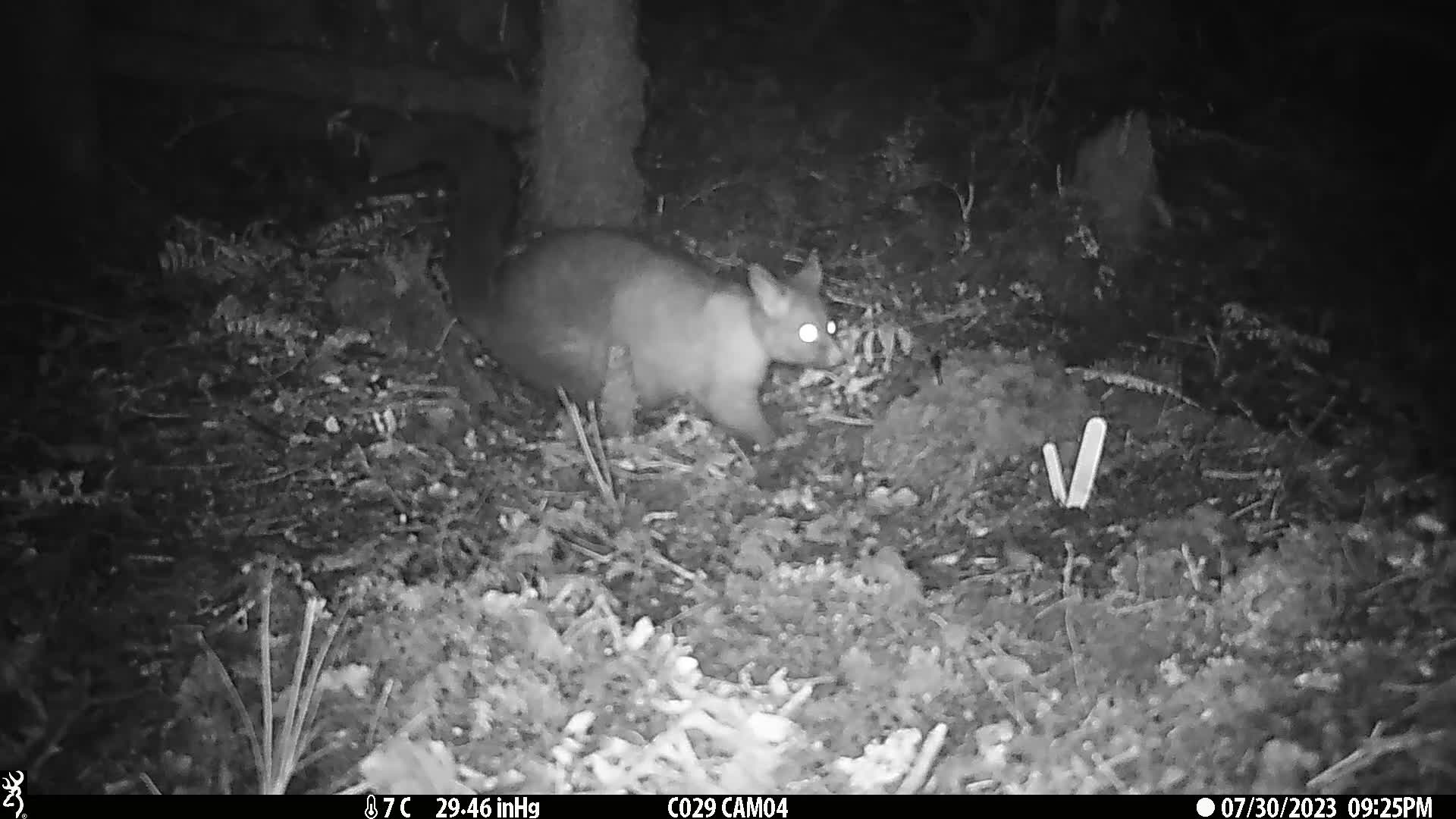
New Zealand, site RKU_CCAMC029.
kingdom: Animalia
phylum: Chordata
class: Mammalia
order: Diprotodontia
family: Phalangeridae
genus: Trichosurus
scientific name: Trichosurus vulpecula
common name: common brushtail possum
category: possum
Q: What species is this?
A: Possum (common brushtail possum) (Trichosurus vulpecula).